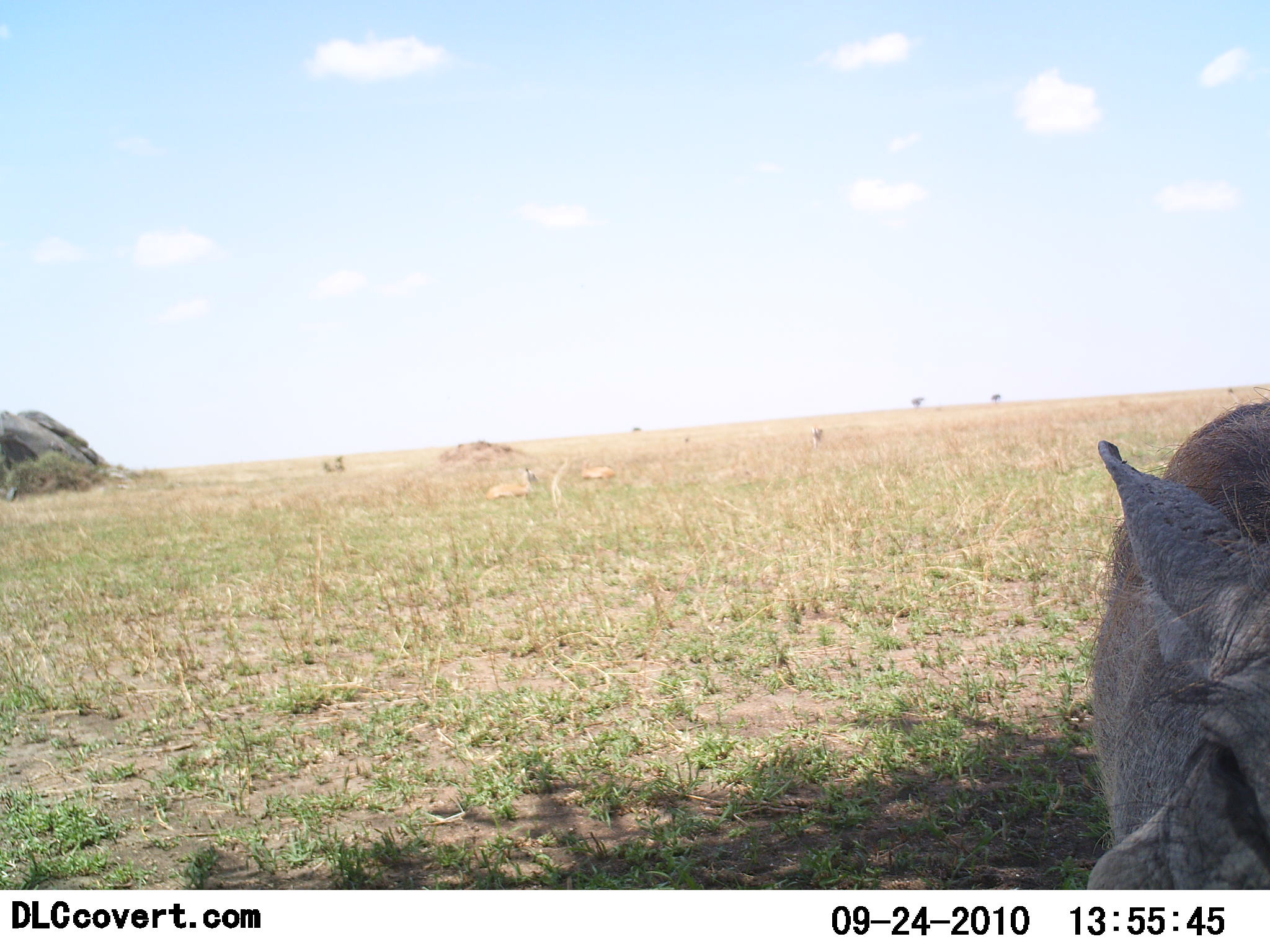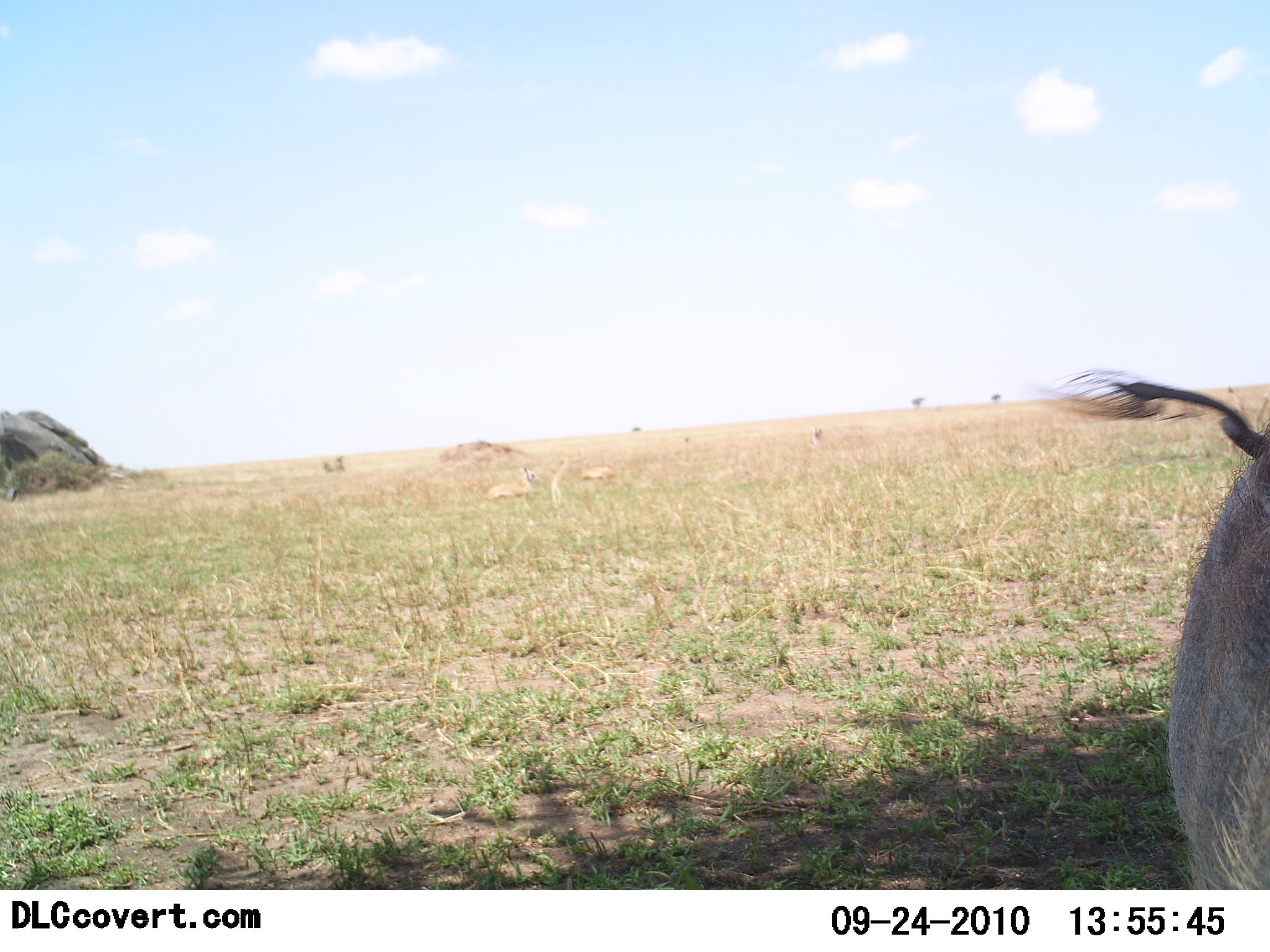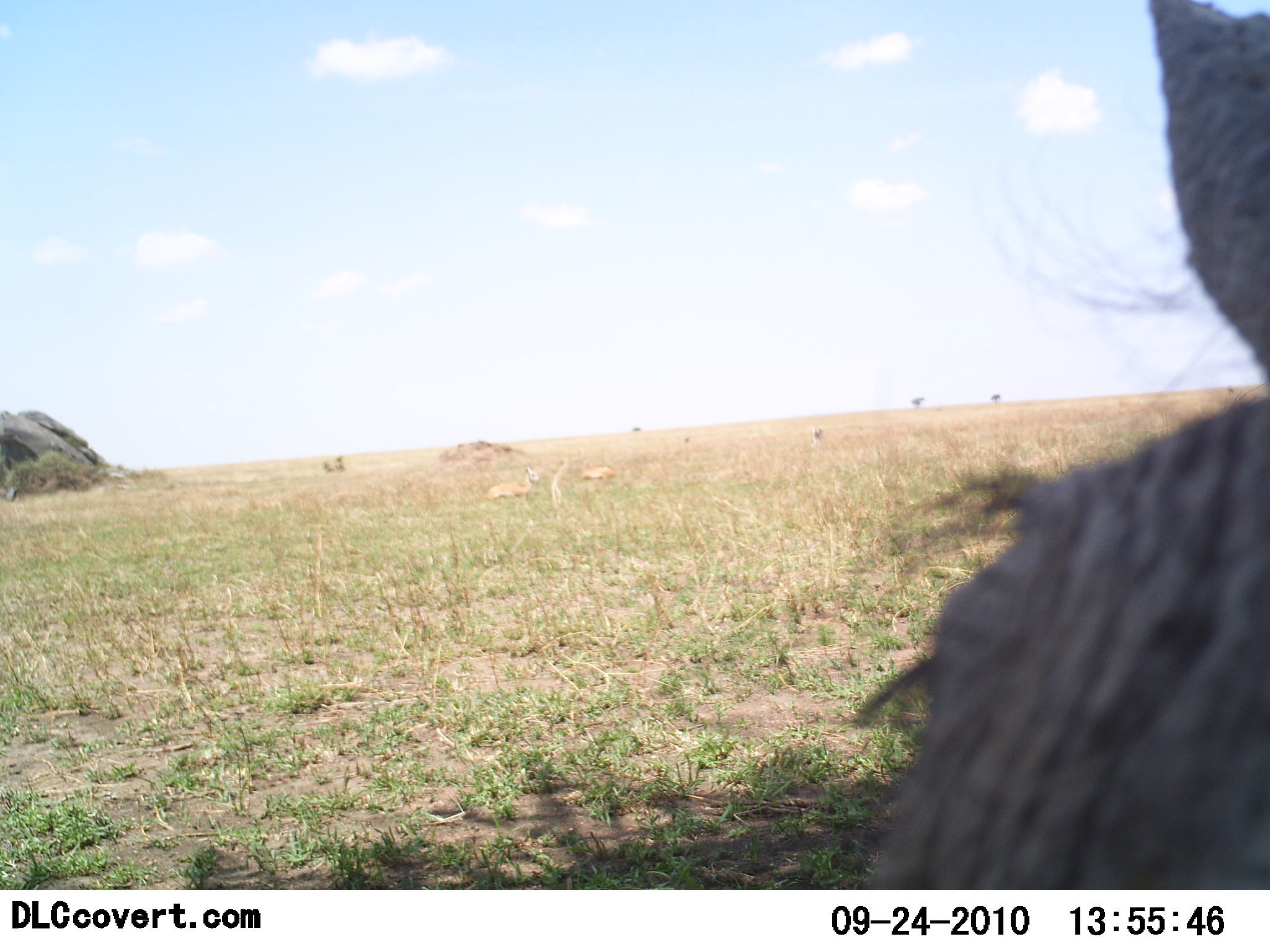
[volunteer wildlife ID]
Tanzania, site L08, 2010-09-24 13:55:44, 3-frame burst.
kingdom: Animalia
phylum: Chordata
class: Mammalia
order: Artiodactyla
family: Suidae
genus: Phacochoerus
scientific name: Phacochoerus africanus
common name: warthog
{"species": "warthog (Phacochoerus africanus)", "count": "1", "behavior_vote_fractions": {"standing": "71%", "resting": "0%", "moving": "29%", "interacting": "0%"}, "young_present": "0%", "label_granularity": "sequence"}